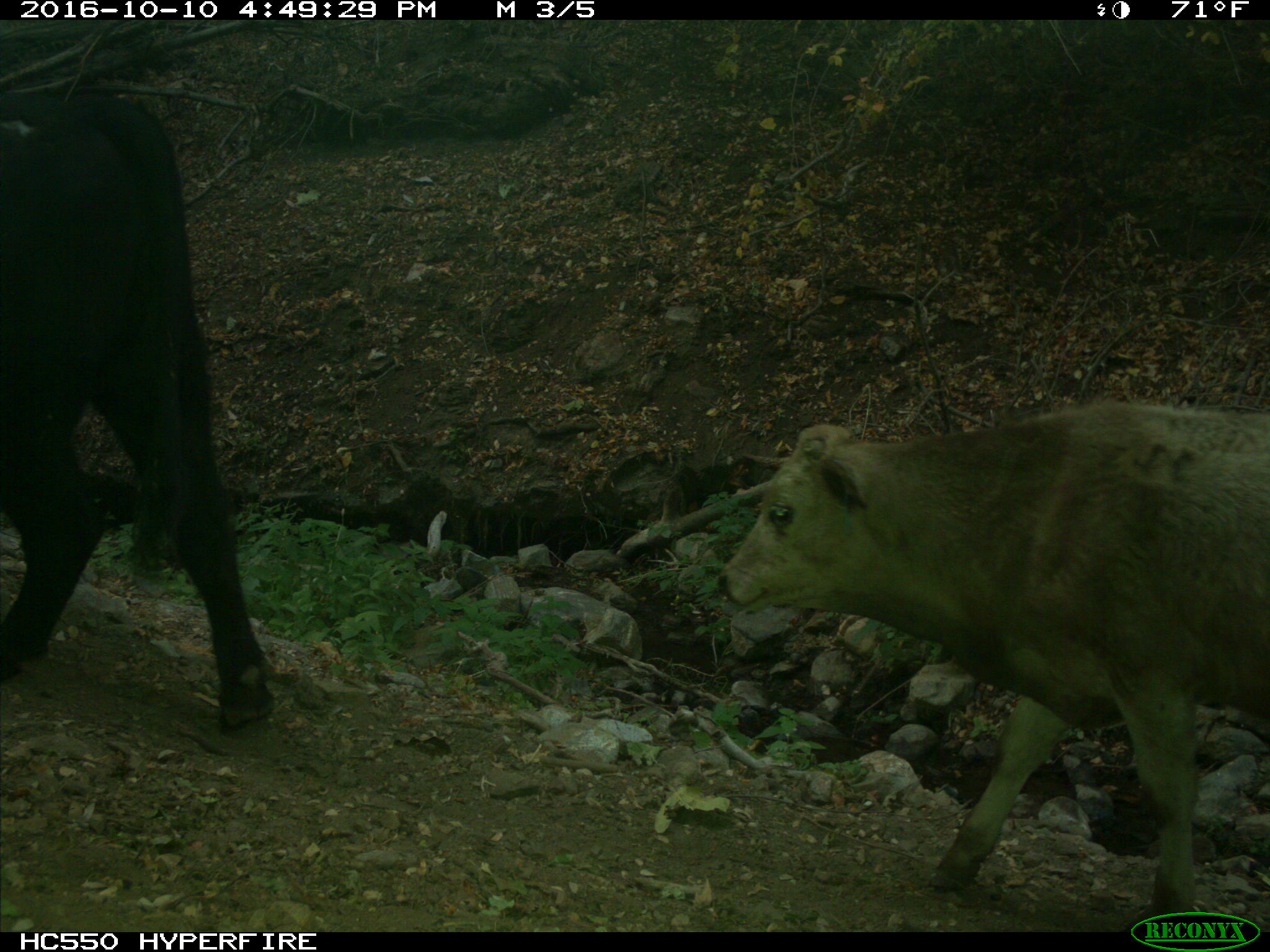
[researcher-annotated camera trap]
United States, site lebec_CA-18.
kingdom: Animalia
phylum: Chordata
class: Mammalia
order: Artiodactyla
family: Bovidae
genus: Bos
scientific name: Bos taurus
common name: domestic cow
Bos taurus (domestic cow).